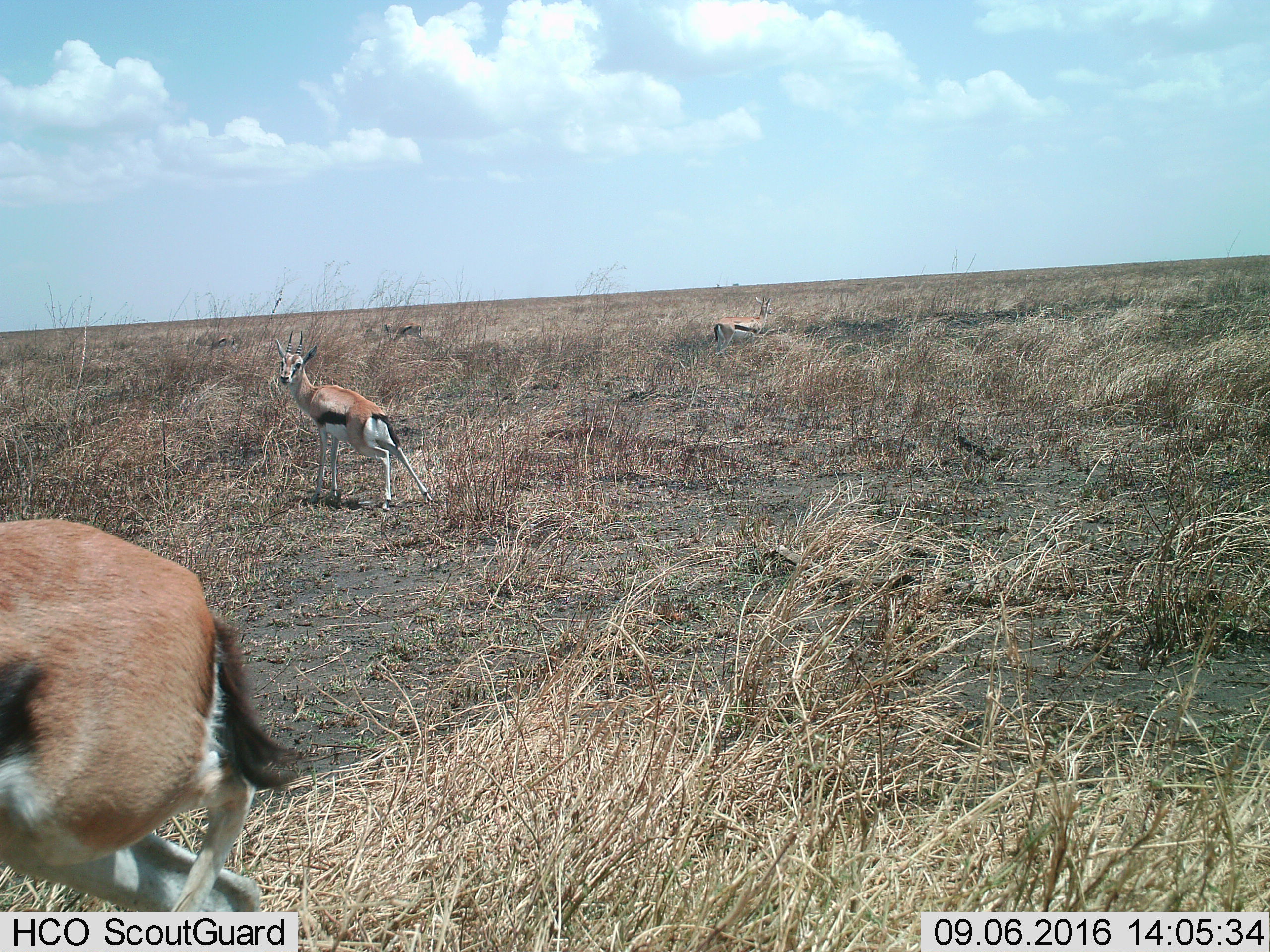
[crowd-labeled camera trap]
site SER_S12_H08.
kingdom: Animalia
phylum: Chordata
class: Mammalia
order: Artiodactyla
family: Bovidae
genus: Eudorcas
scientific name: Eudorcas thomsonii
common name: thomson's gazelle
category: gazellethomsons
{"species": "gazellethomsons (thomson's gazelle) (Eudorcas thomsonii)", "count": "5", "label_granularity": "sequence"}